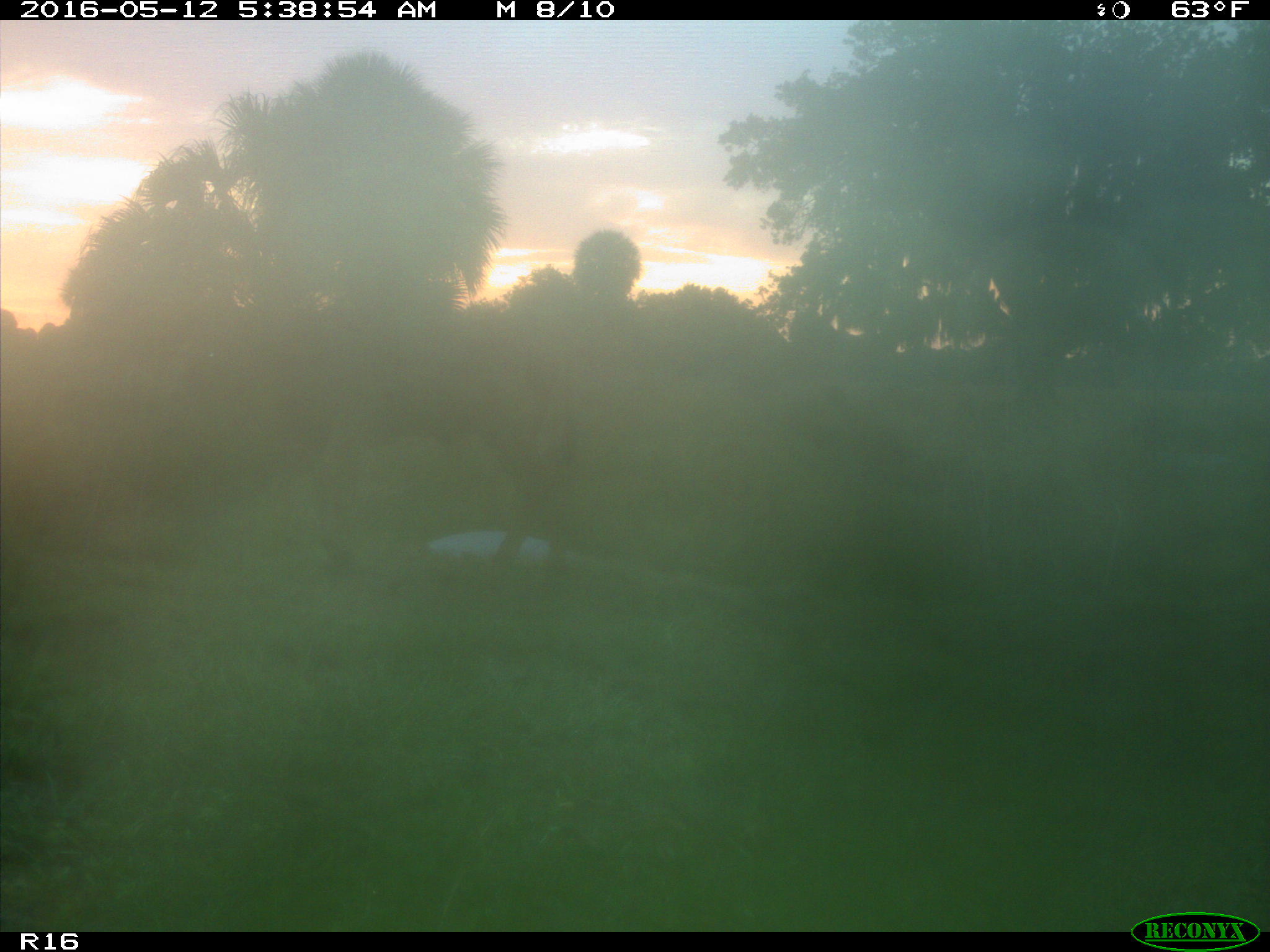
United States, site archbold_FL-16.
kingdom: Animalia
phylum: Chordata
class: Mammalia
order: Artiodactyla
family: Bovidae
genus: Bos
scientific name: Bos taurus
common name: domestic cow